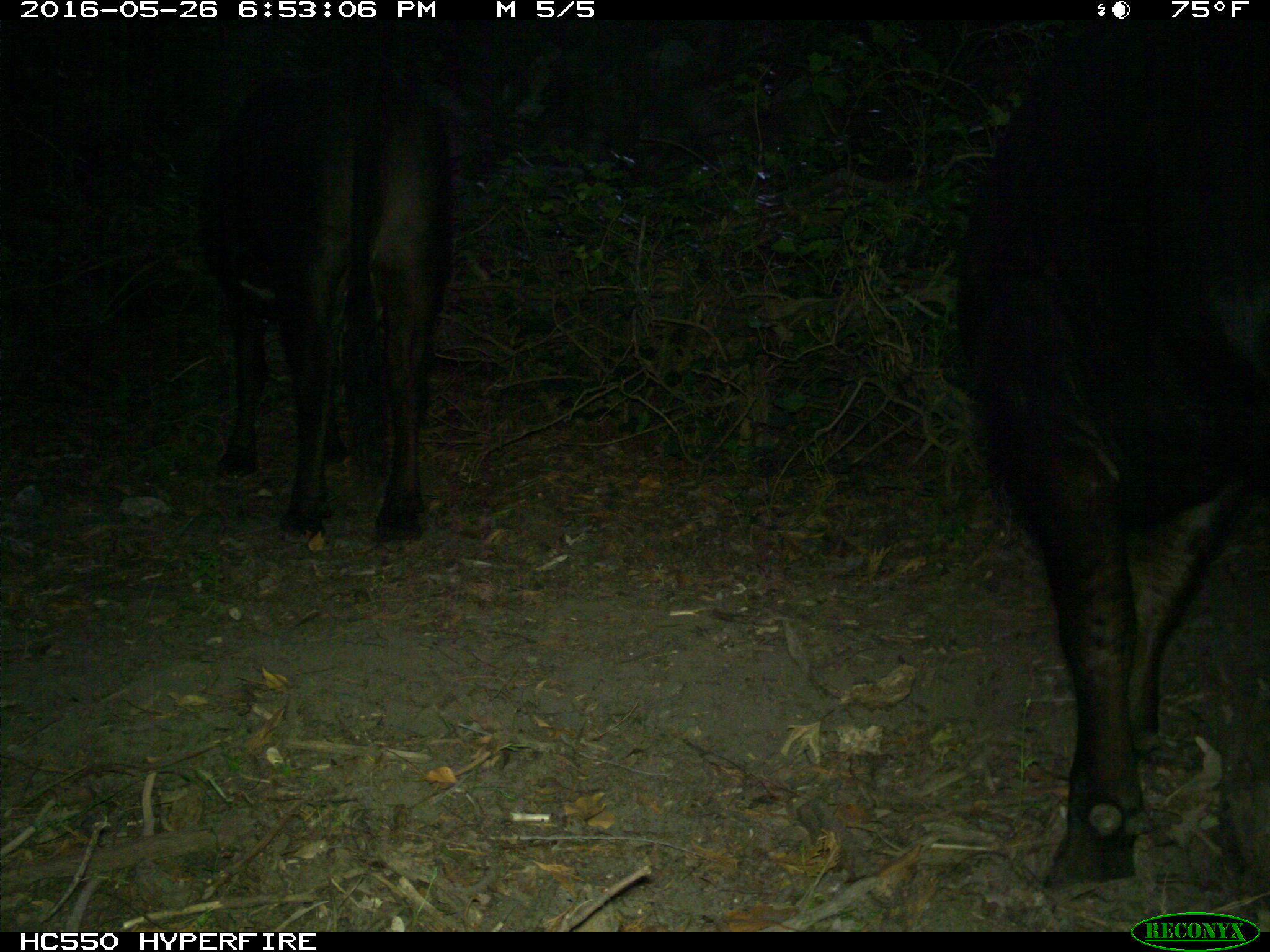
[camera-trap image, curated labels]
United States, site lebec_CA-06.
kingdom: Animalia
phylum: Chordata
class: Mammalia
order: Artiodactyla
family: Bovidae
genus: Bos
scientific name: Bos taurus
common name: domestic cow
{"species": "Bos taurus (domestic cow)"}